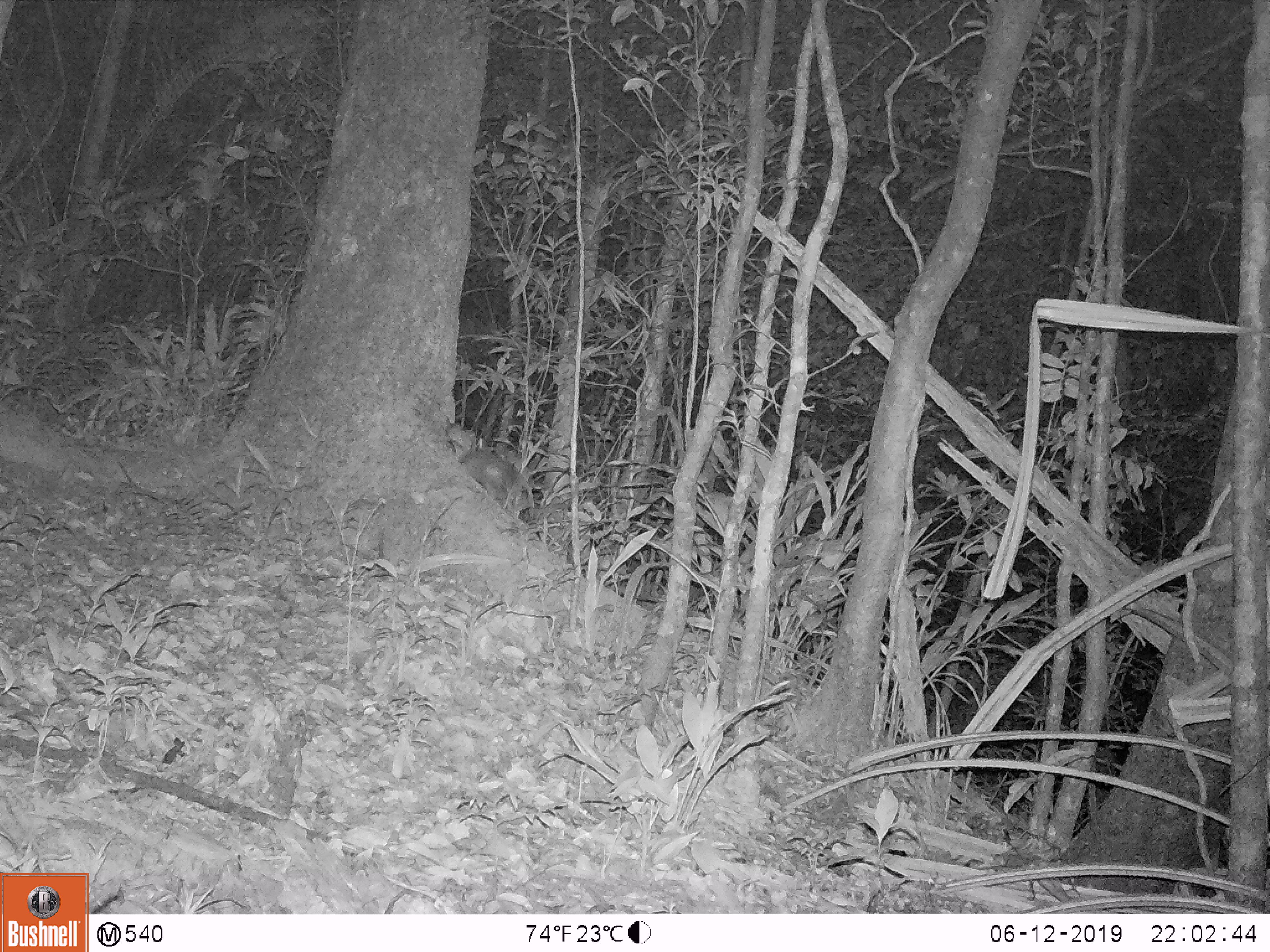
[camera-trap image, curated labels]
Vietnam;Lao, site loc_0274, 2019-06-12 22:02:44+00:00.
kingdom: Animalia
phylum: Chordata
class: Mammalia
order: Carnivora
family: Mustelidae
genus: Melogale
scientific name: Melogale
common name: ferret badger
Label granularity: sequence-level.